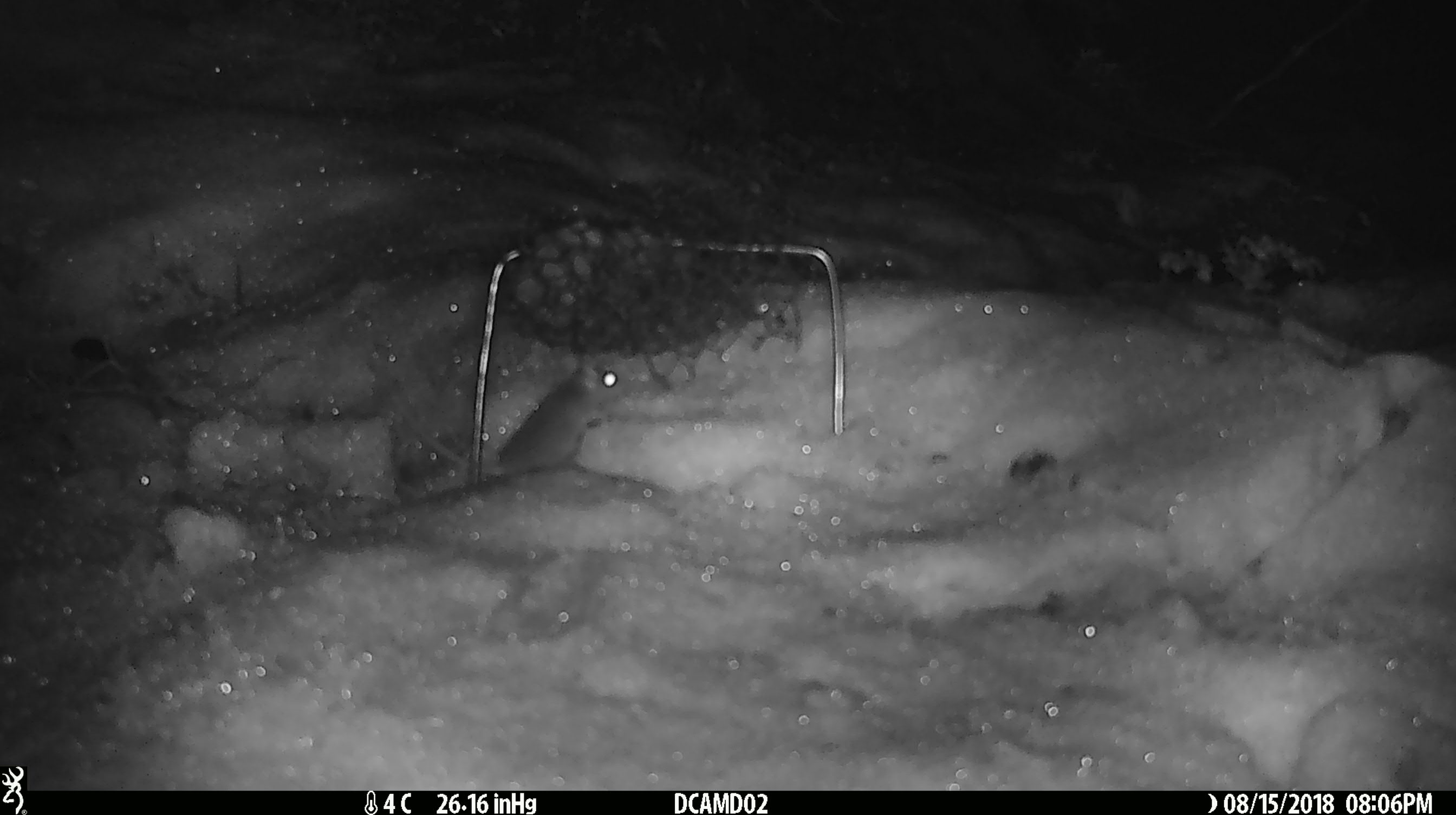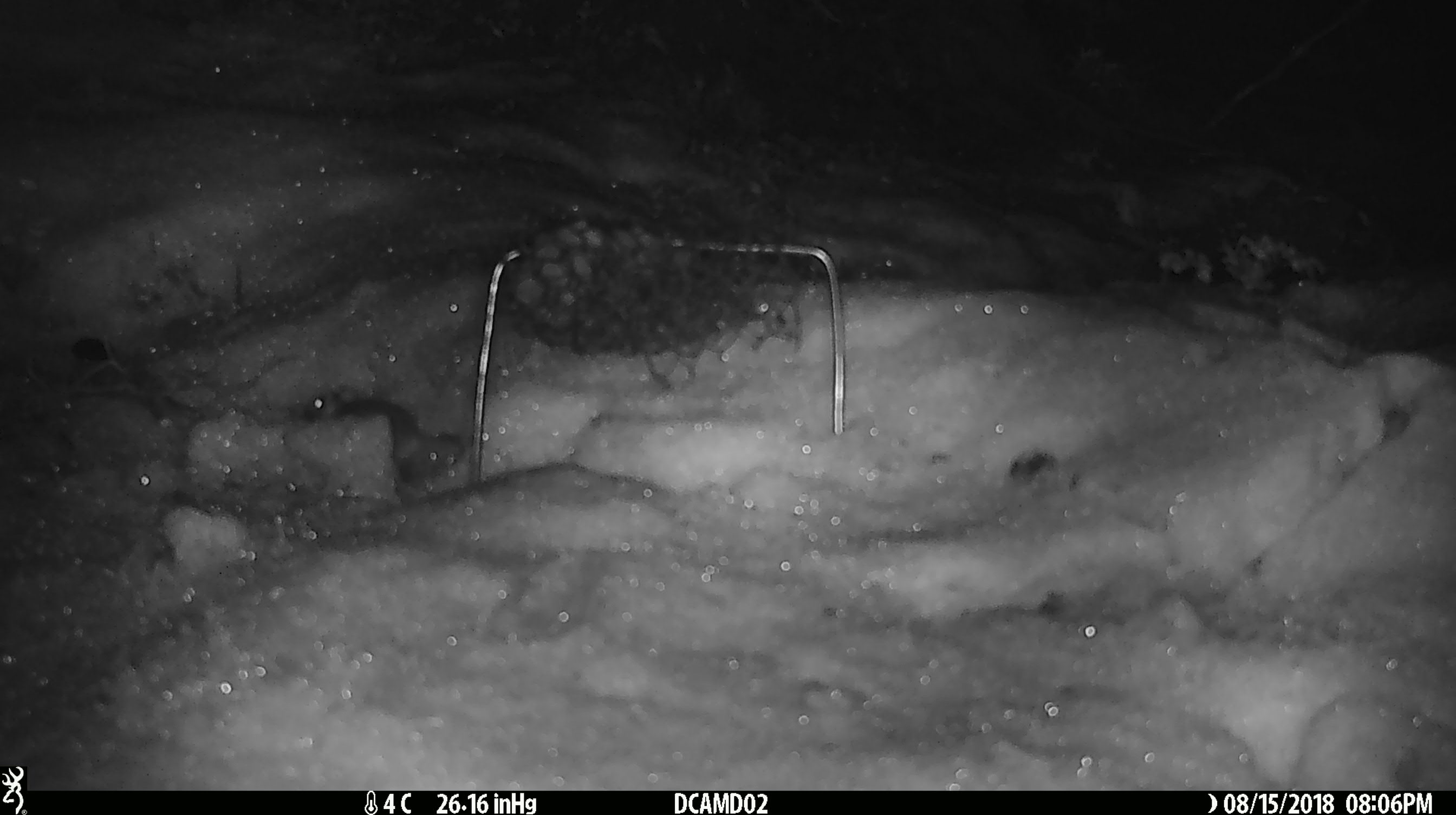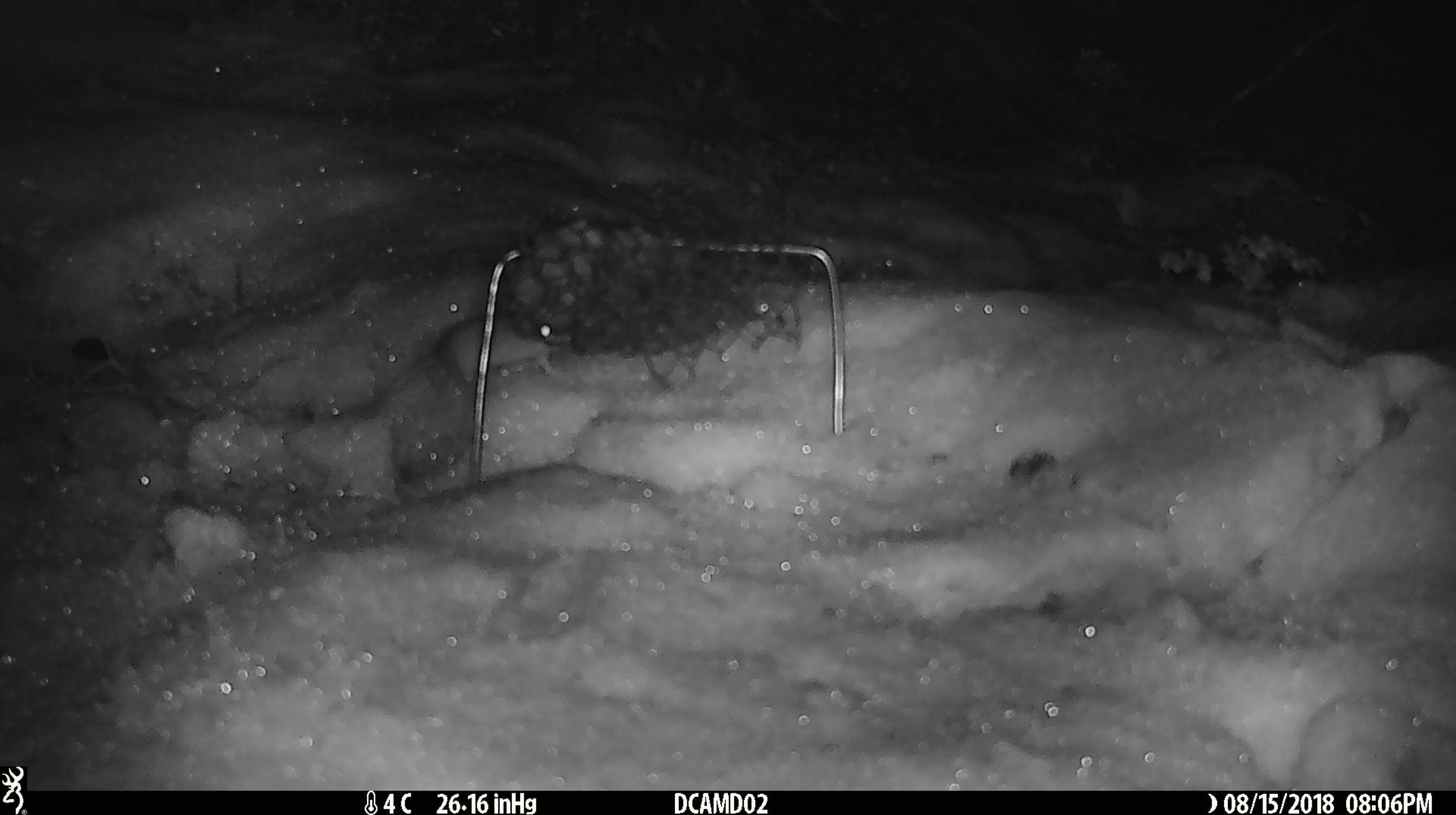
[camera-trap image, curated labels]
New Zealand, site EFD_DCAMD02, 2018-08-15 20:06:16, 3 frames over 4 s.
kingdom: Animalia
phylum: Chordata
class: Mammalia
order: Rodentia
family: Muridae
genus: Mus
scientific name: Mus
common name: mouse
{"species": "mouse (Mus)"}